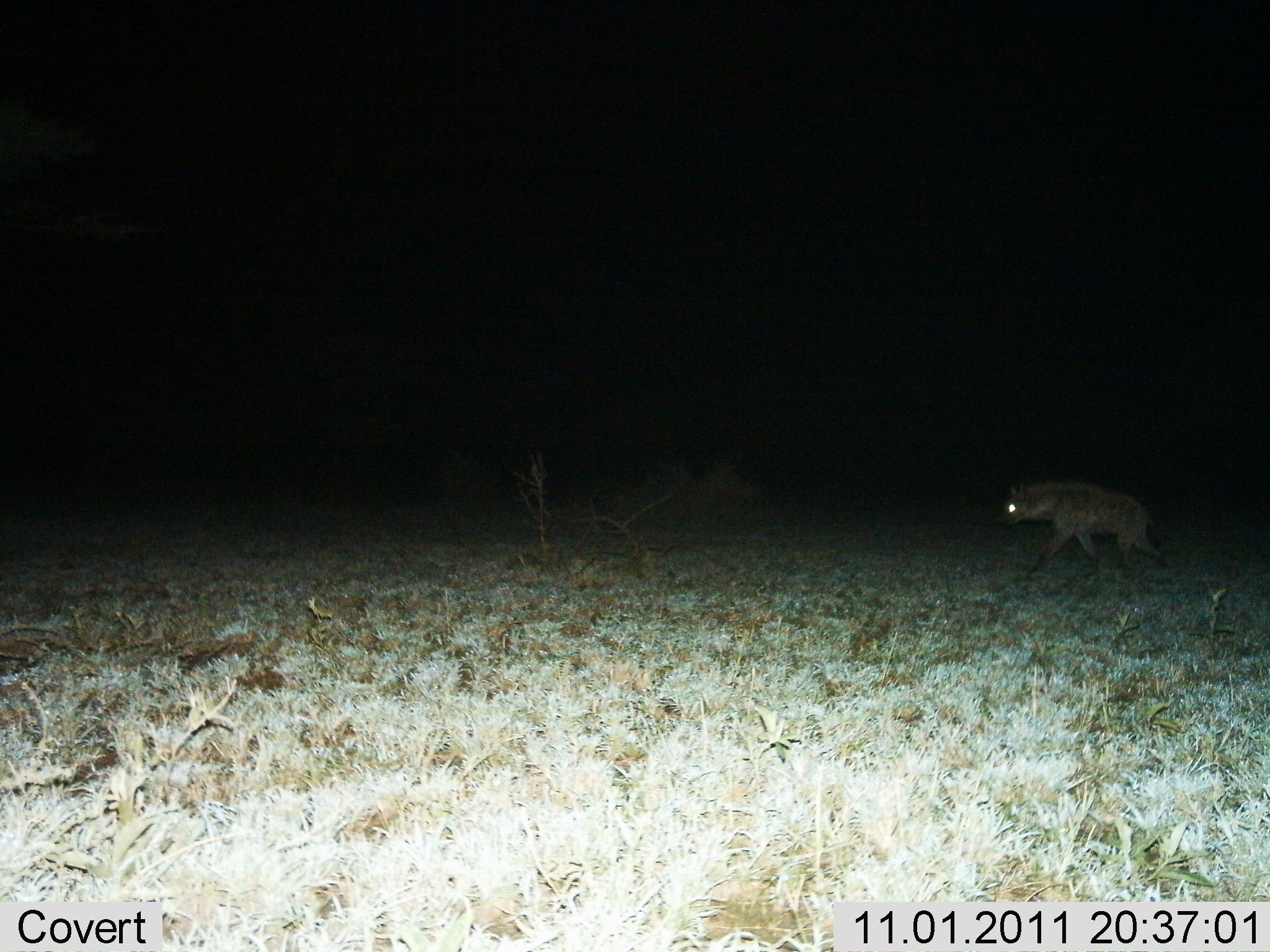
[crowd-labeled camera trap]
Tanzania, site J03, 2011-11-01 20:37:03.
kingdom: Animalia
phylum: Chordata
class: Mammalia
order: Carnivora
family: Hyaenidae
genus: Crocuta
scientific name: Crocuta crocuta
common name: spotted hyena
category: hyenaspotted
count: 1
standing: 20%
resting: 10%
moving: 80%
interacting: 0%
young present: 0%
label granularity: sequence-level